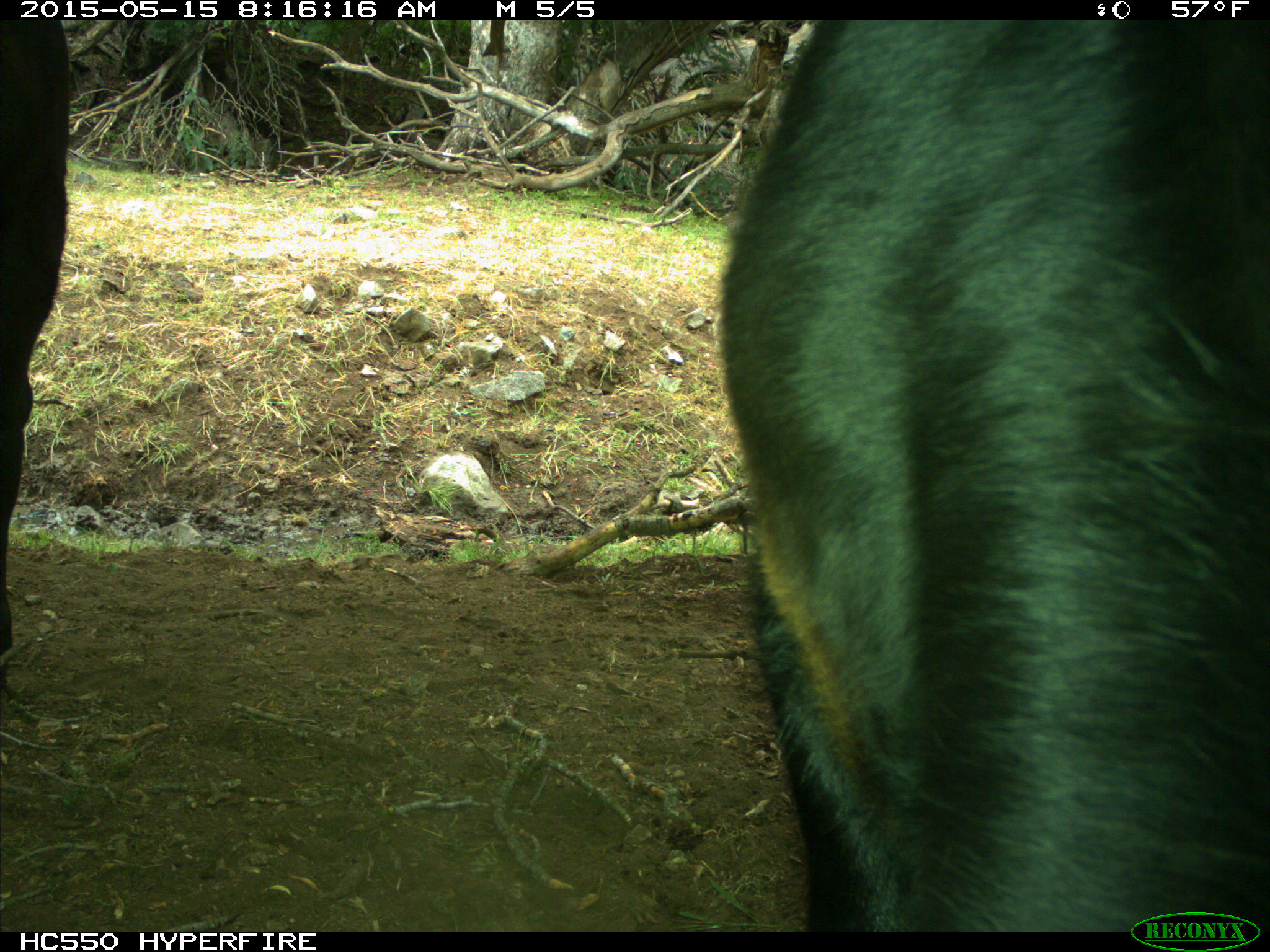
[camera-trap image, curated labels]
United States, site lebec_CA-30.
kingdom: Animalia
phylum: Chordata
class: Mammalia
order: Artiodactyla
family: Bovidae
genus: Bos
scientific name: Bos taurus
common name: domestic cow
Bos taurus (domestic cow).